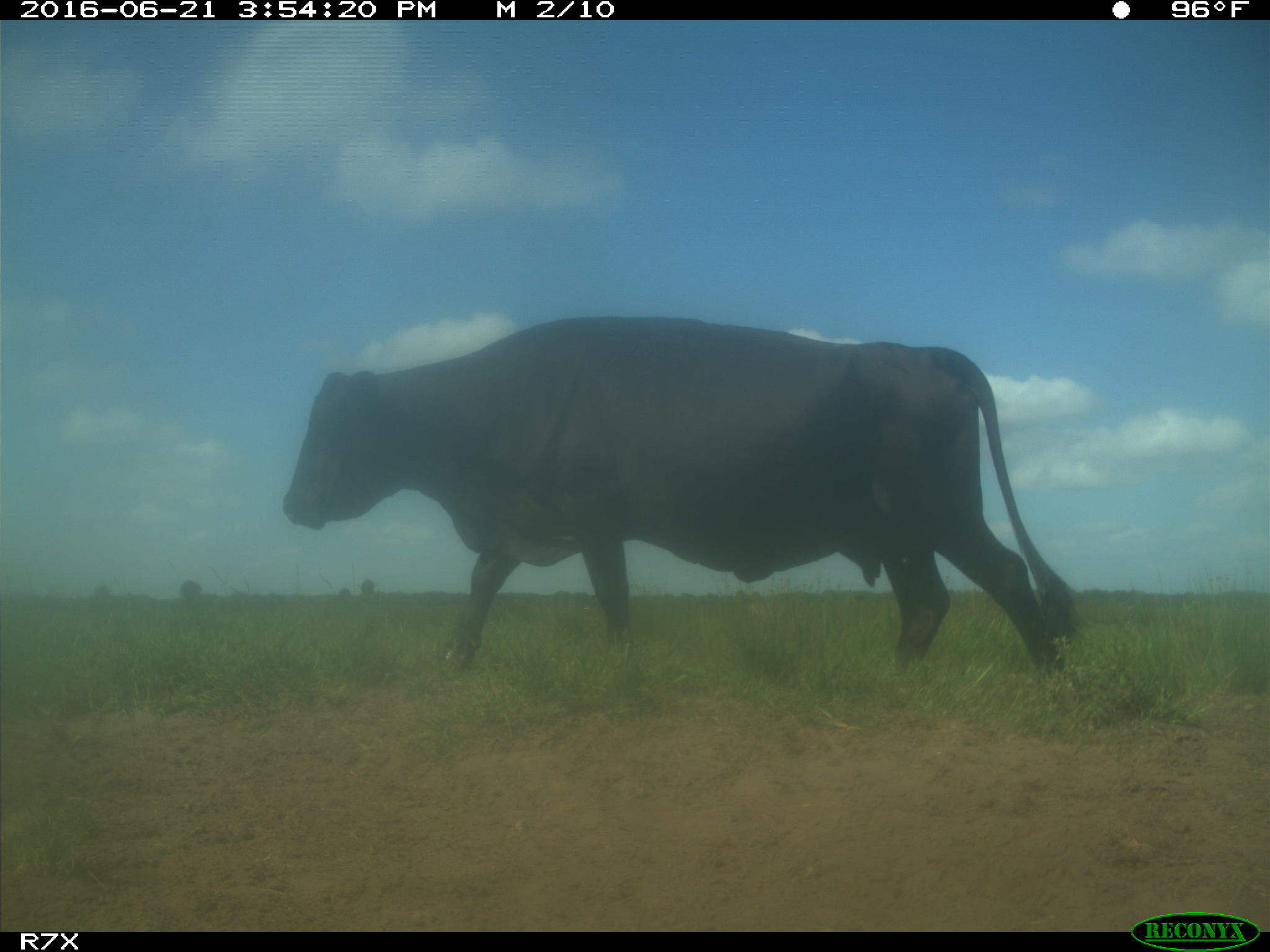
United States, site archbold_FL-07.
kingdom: Animalia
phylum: Chordata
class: Mammalia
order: Artiodactyla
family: Bovidae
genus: Bos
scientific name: Bos taurus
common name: domestic cow